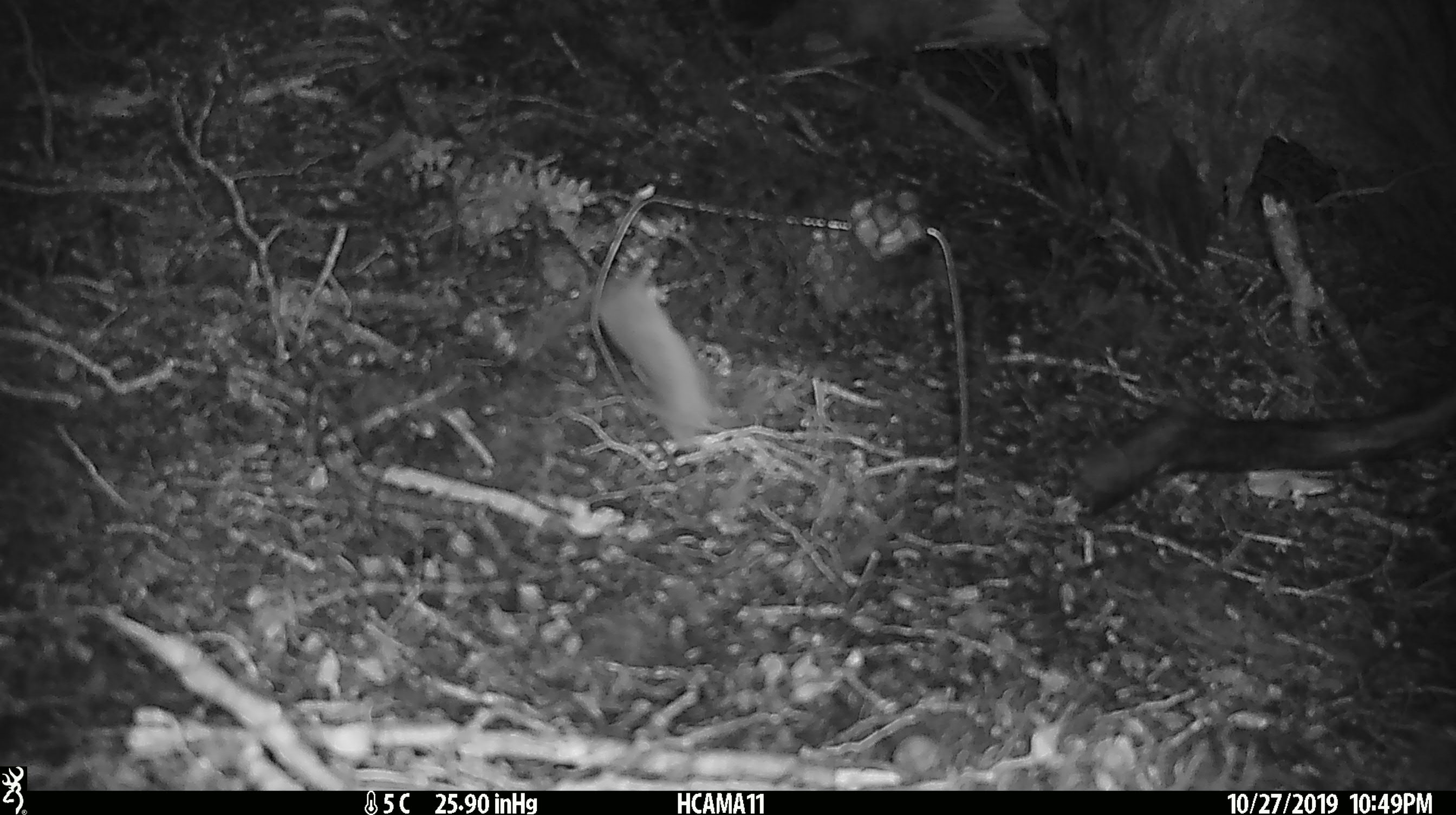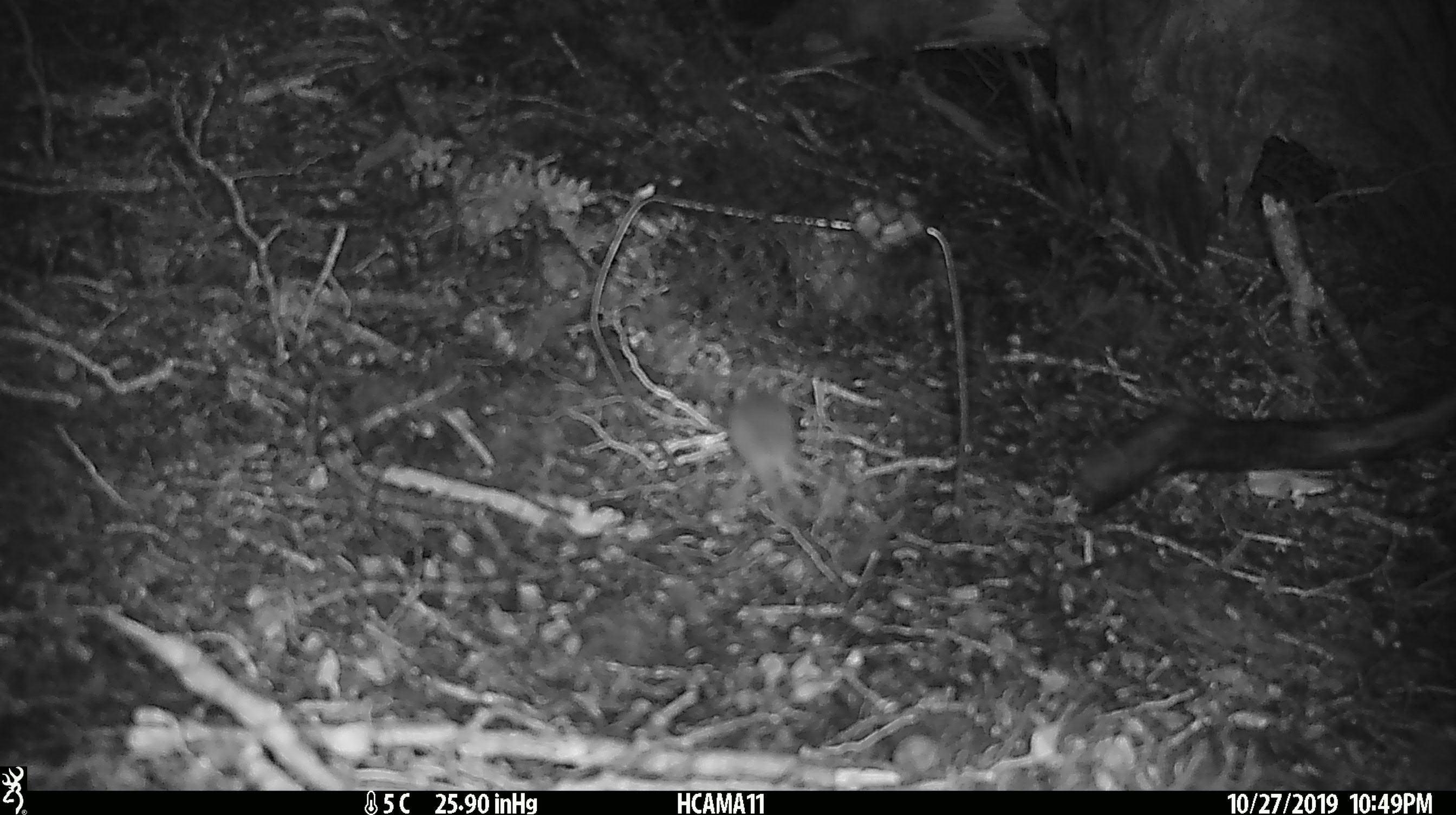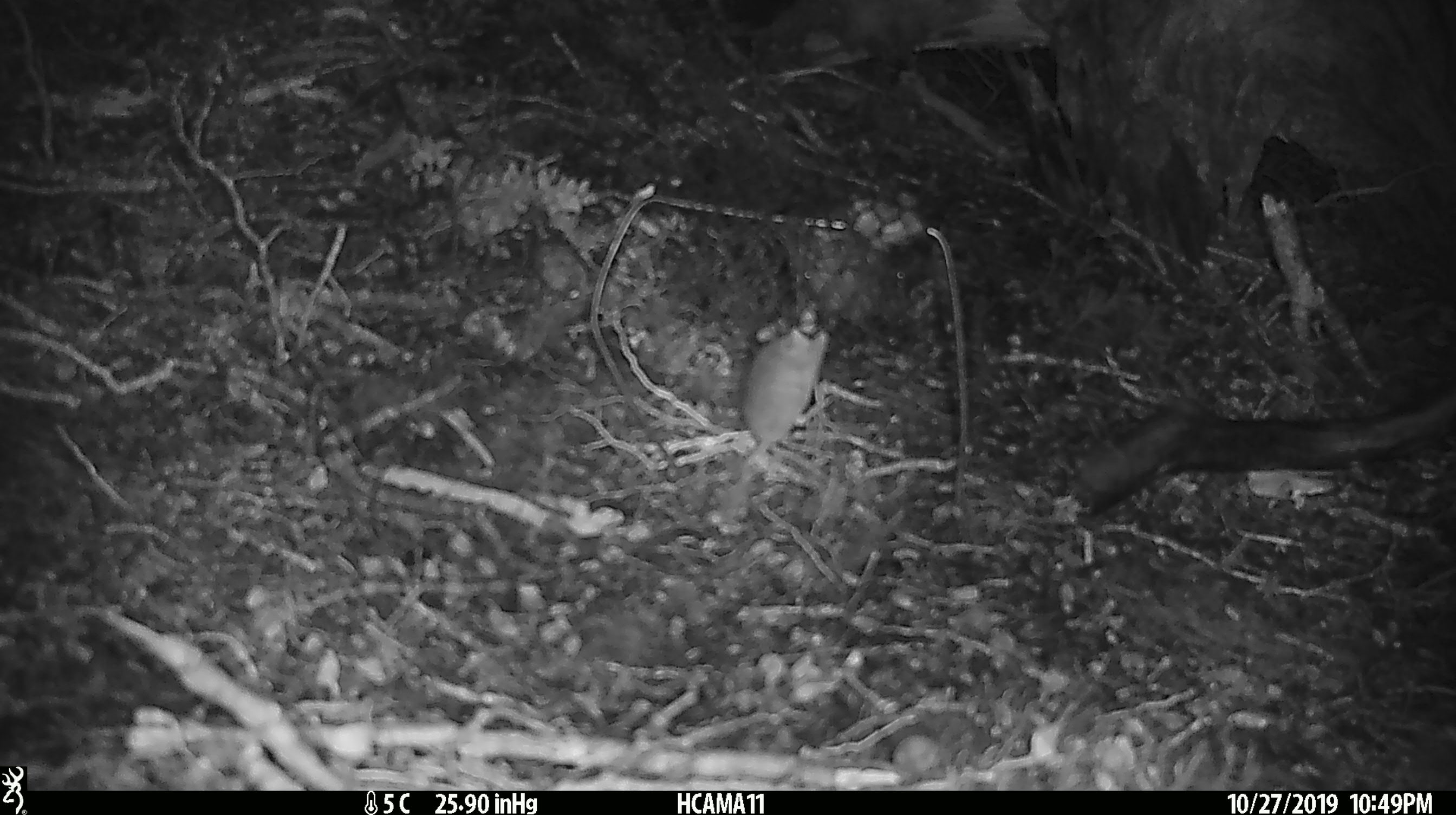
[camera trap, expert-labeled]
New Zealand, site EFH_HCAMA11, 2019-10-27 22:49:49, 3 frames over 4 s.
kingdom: Animalia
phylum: Chordata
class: Mammalia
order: Rodentia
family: Muridae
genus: Mus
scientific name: Mus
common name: mouse